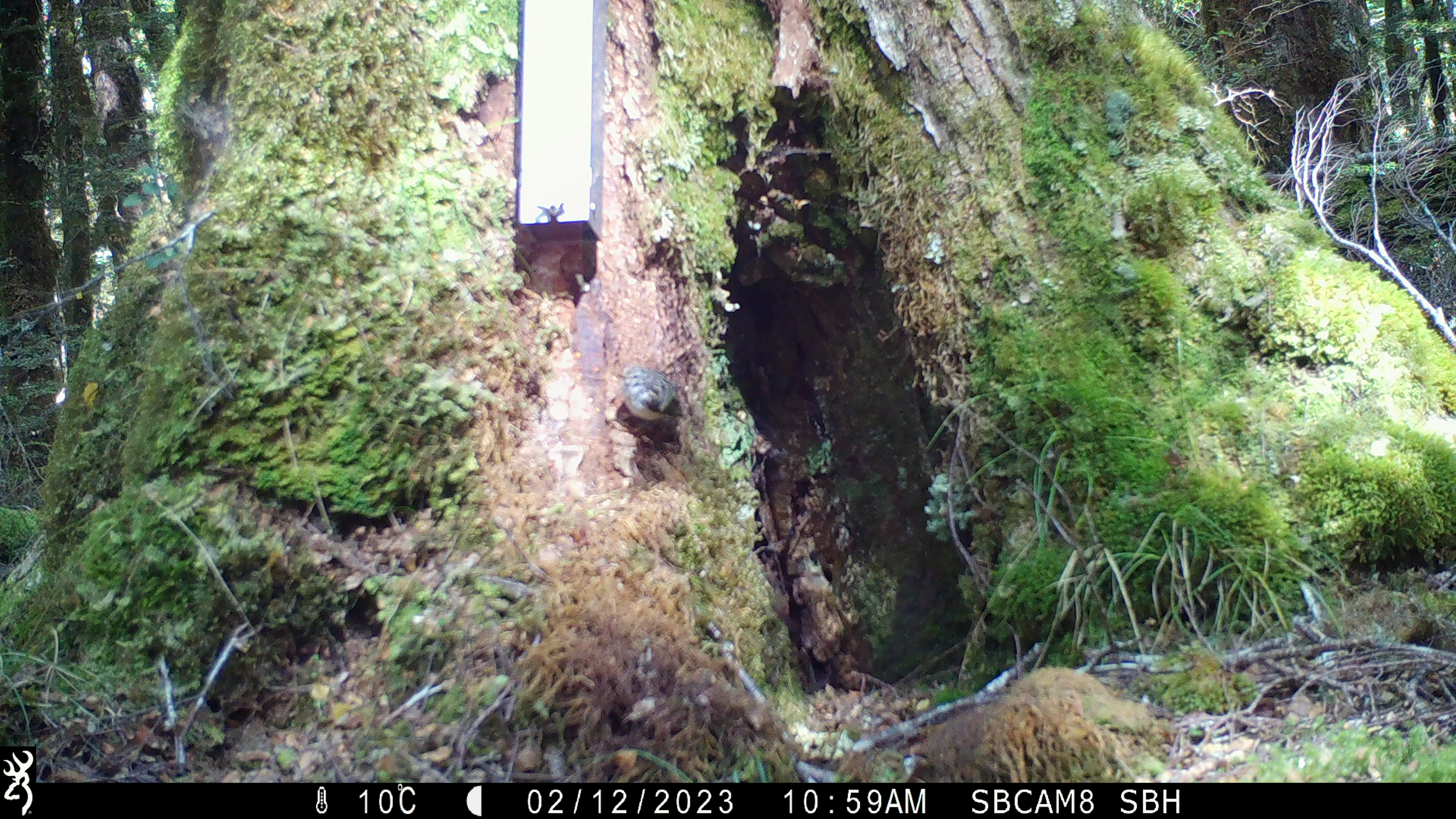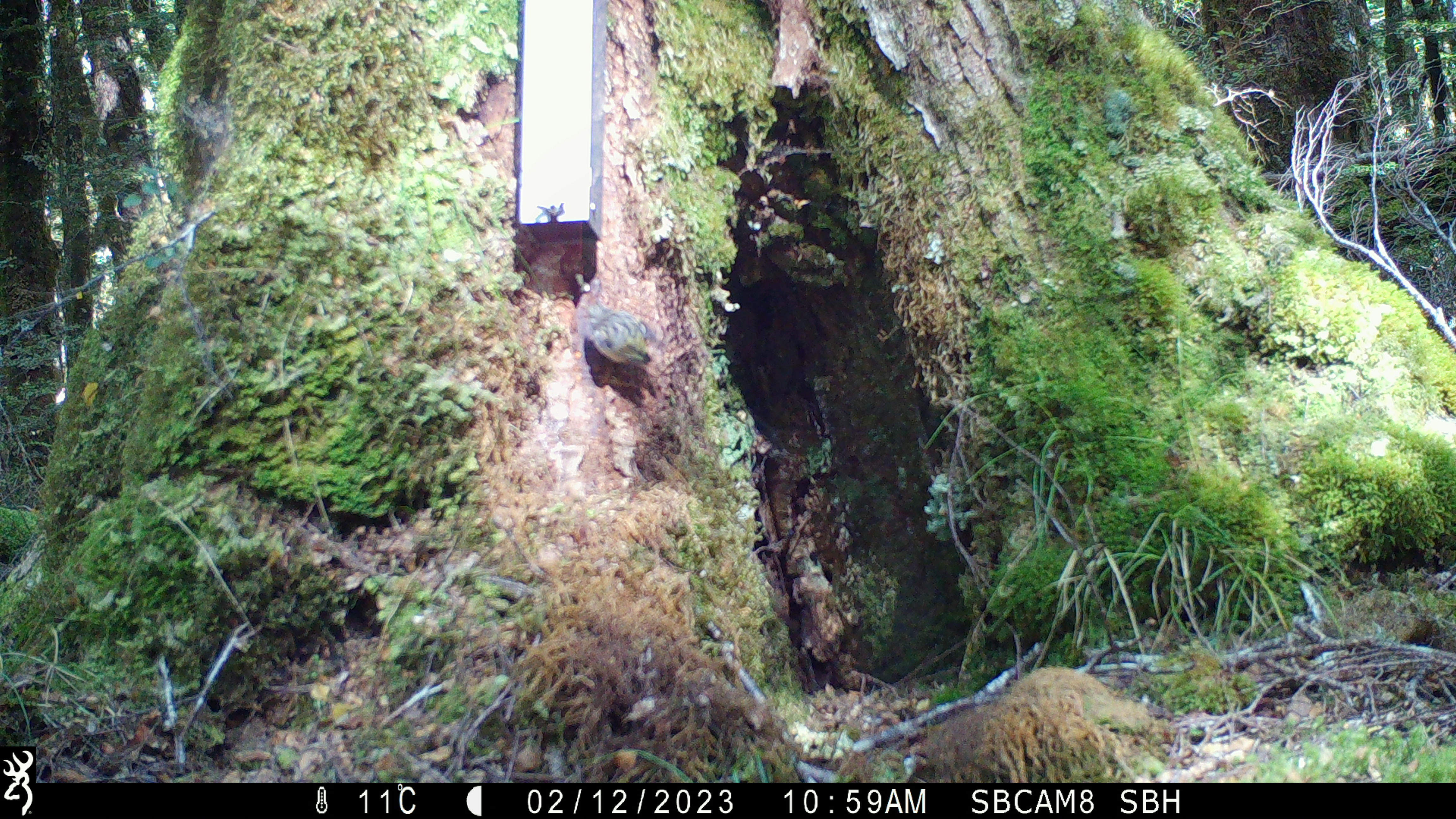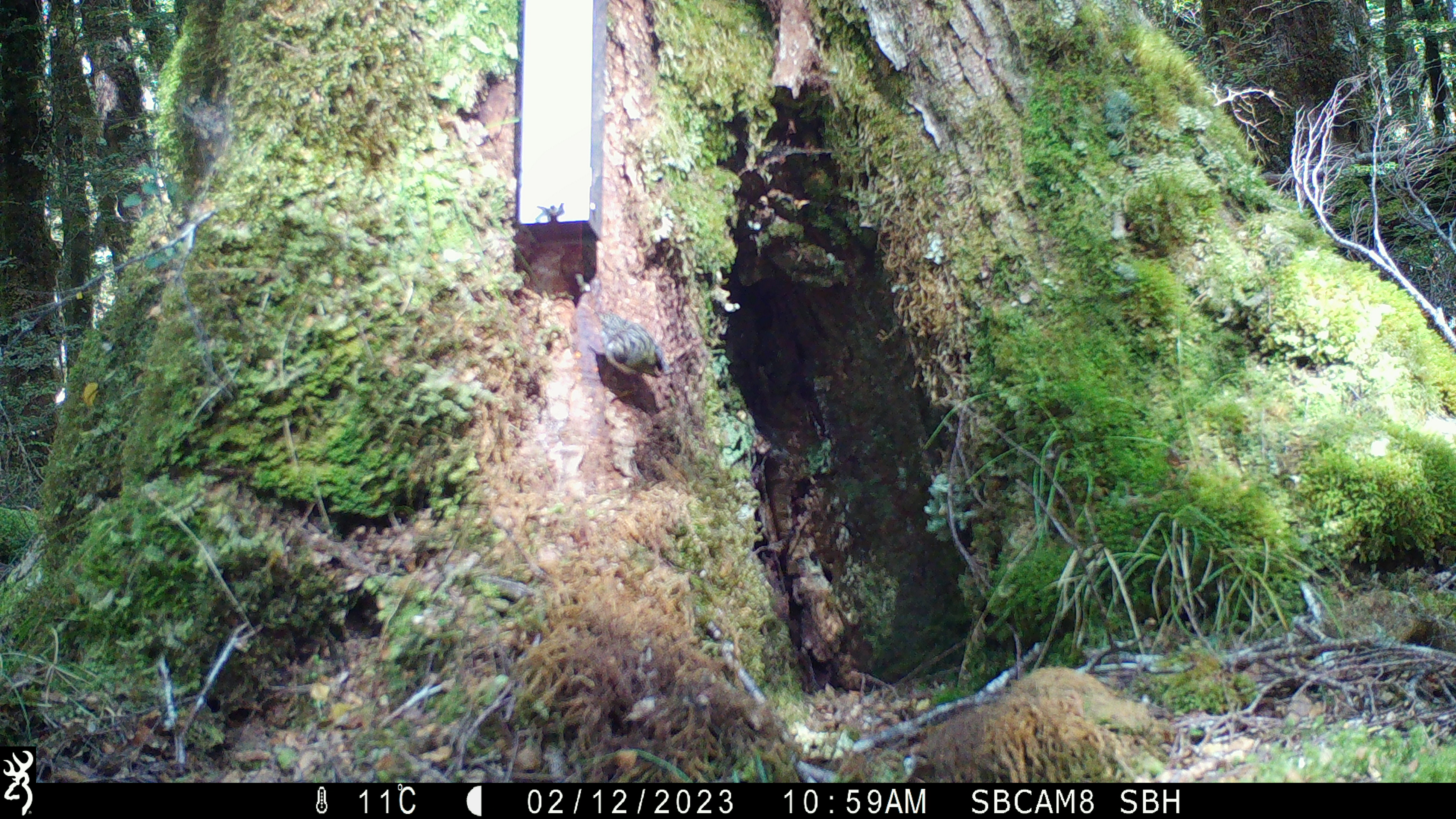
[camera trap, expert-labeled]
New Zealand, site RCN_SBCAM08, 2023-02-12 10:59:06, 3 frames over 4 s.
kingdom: Animalia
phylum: Chordata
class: Aves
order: Passeriformes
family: Acanthisittidae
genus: Acanthisitta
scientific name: Acanthisitta chloris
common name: rifleman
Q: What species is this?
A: Rifleman (Acanthisitta chloris).